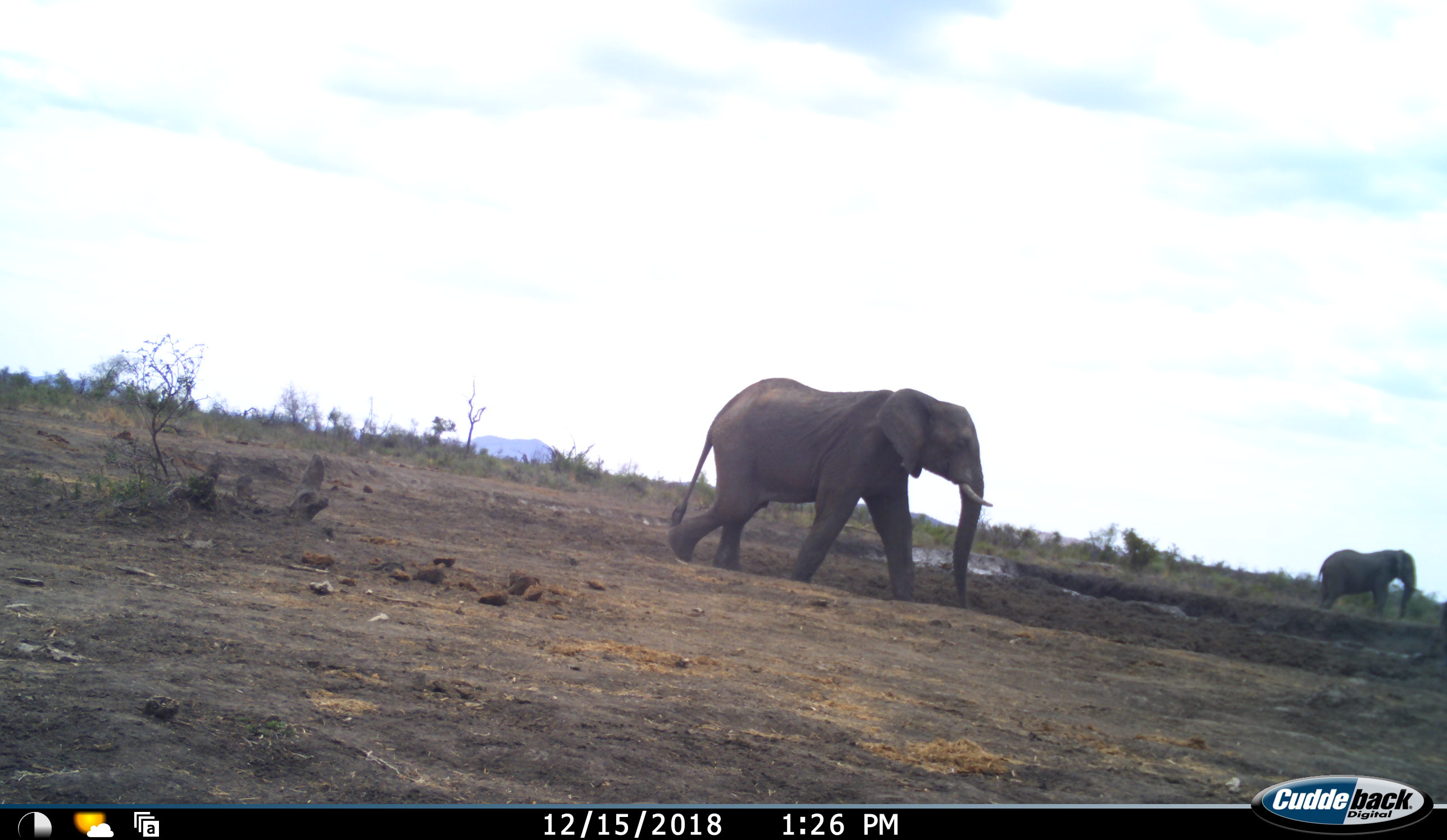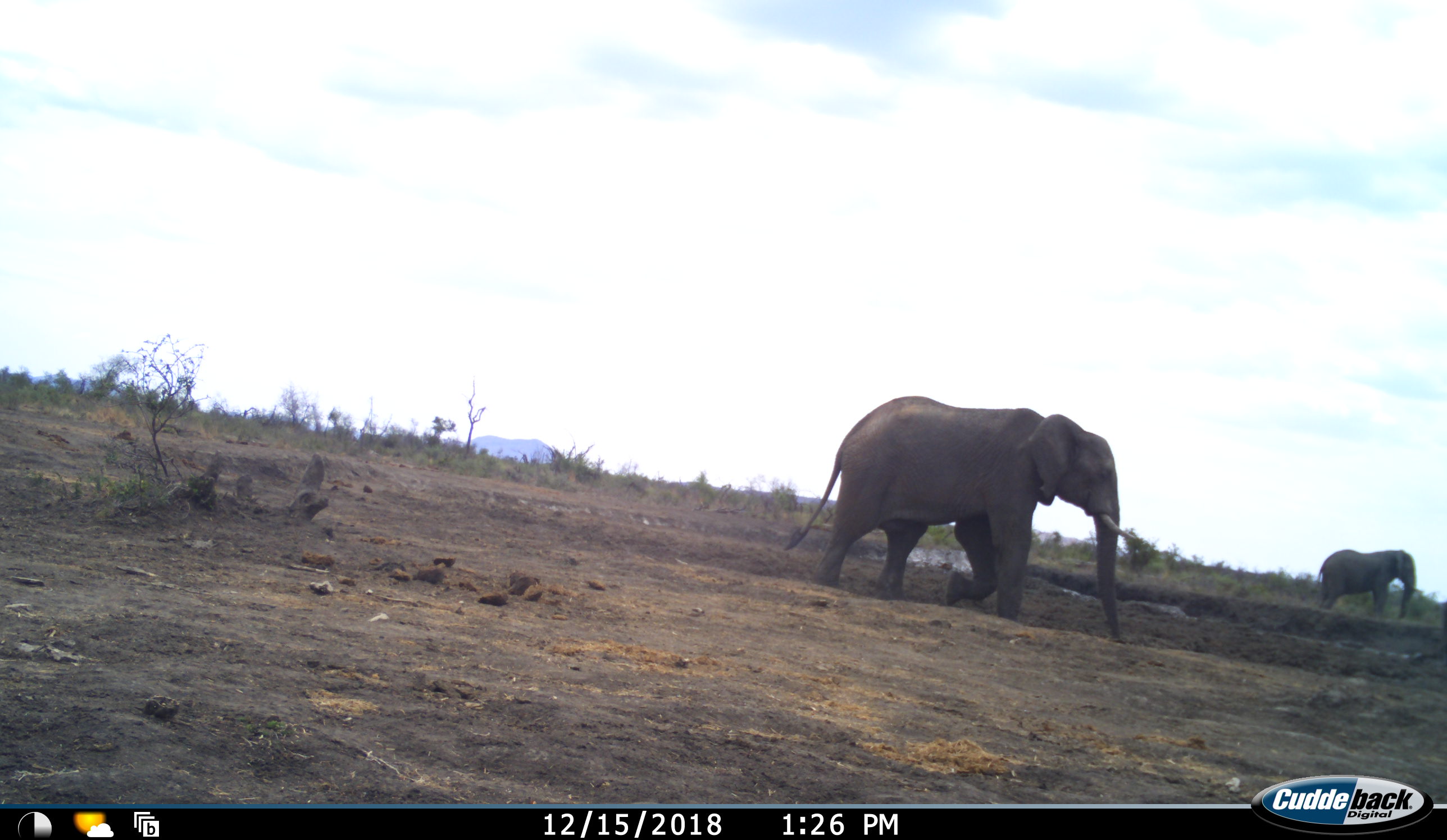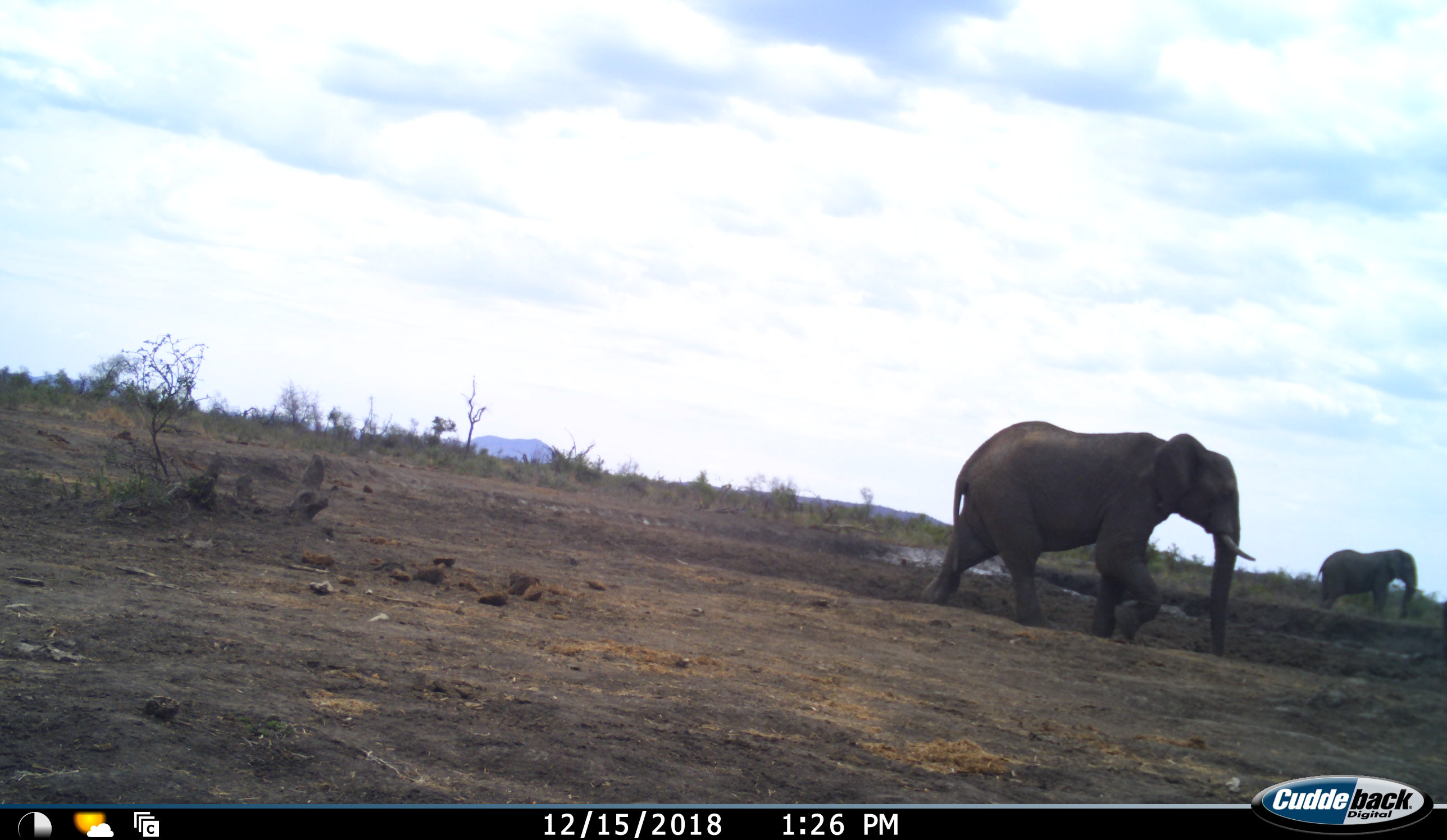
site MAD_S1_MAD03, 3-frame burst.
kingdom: Animalia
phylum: Chordata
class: Mammalia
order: Proboscidea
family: Elephantidae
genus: Loxodonta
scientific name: Loxodonta africana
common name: african bush elephant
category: elephant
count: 2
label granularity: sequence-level